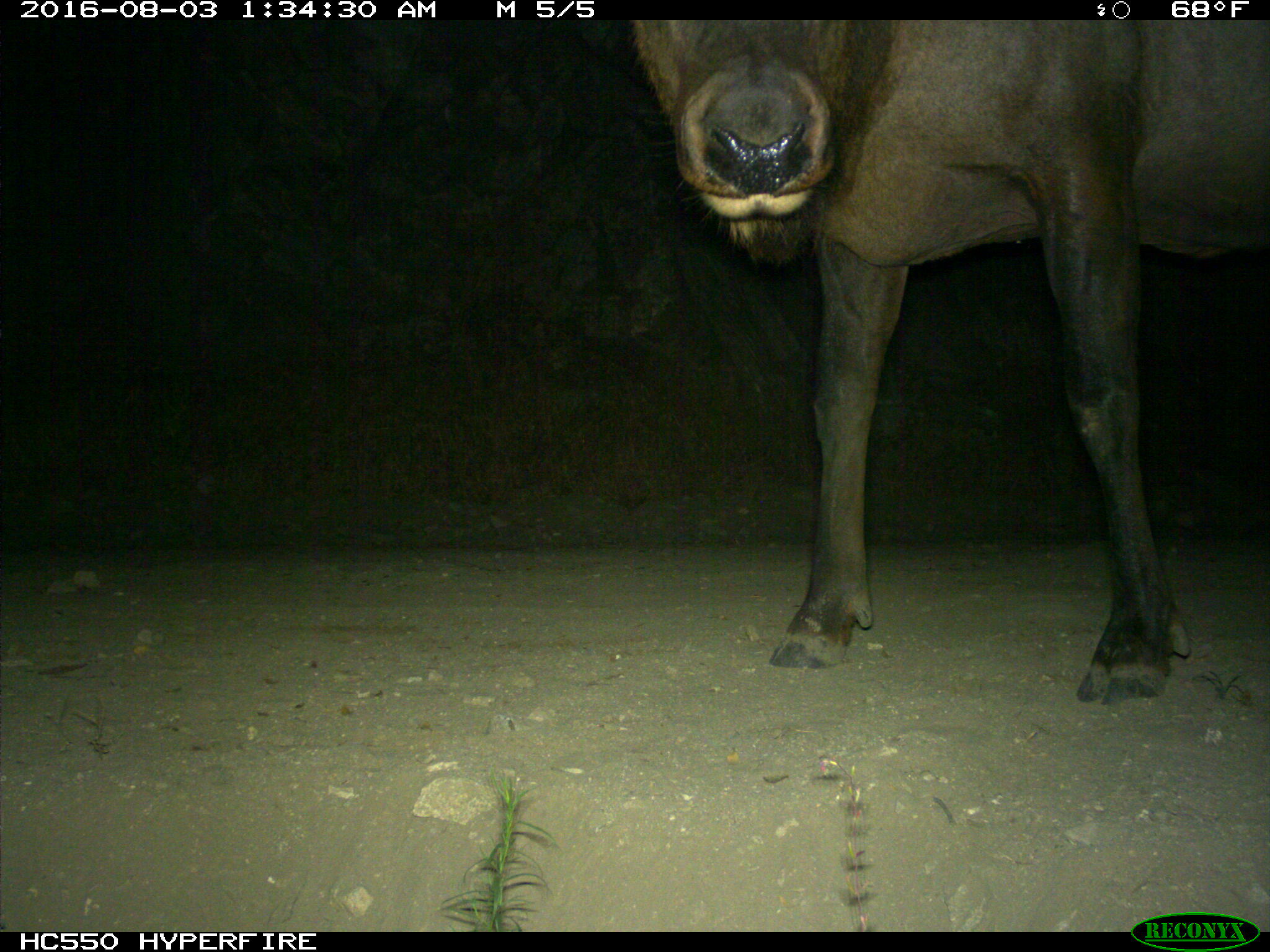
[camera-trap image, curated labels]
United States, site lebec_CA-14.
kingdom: Animalia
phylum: Chordata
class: Mammalia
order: Artiodactyla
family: Cervidae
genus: Cervus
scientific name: Cervus canadensis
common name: elk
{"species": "Cervus canadensis (elk)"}